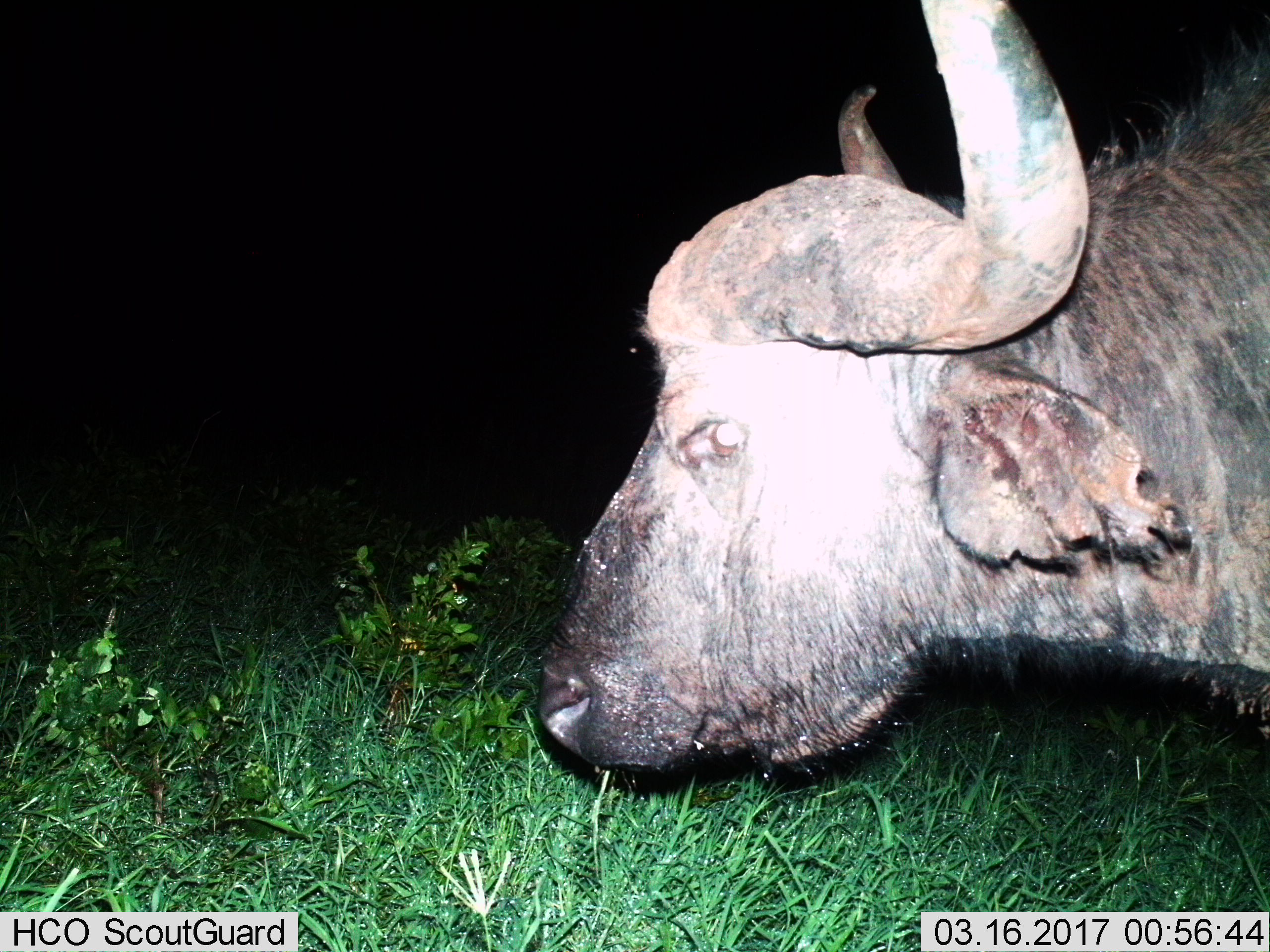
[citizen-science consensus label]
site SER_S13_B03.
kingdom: Animalia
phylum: Chordata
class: Mammalia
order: Artiodactyla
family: Bovidae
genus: Syncerus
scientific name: Syncerus caffer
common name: african buffalo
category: buffalo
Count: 1.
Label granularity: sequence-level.